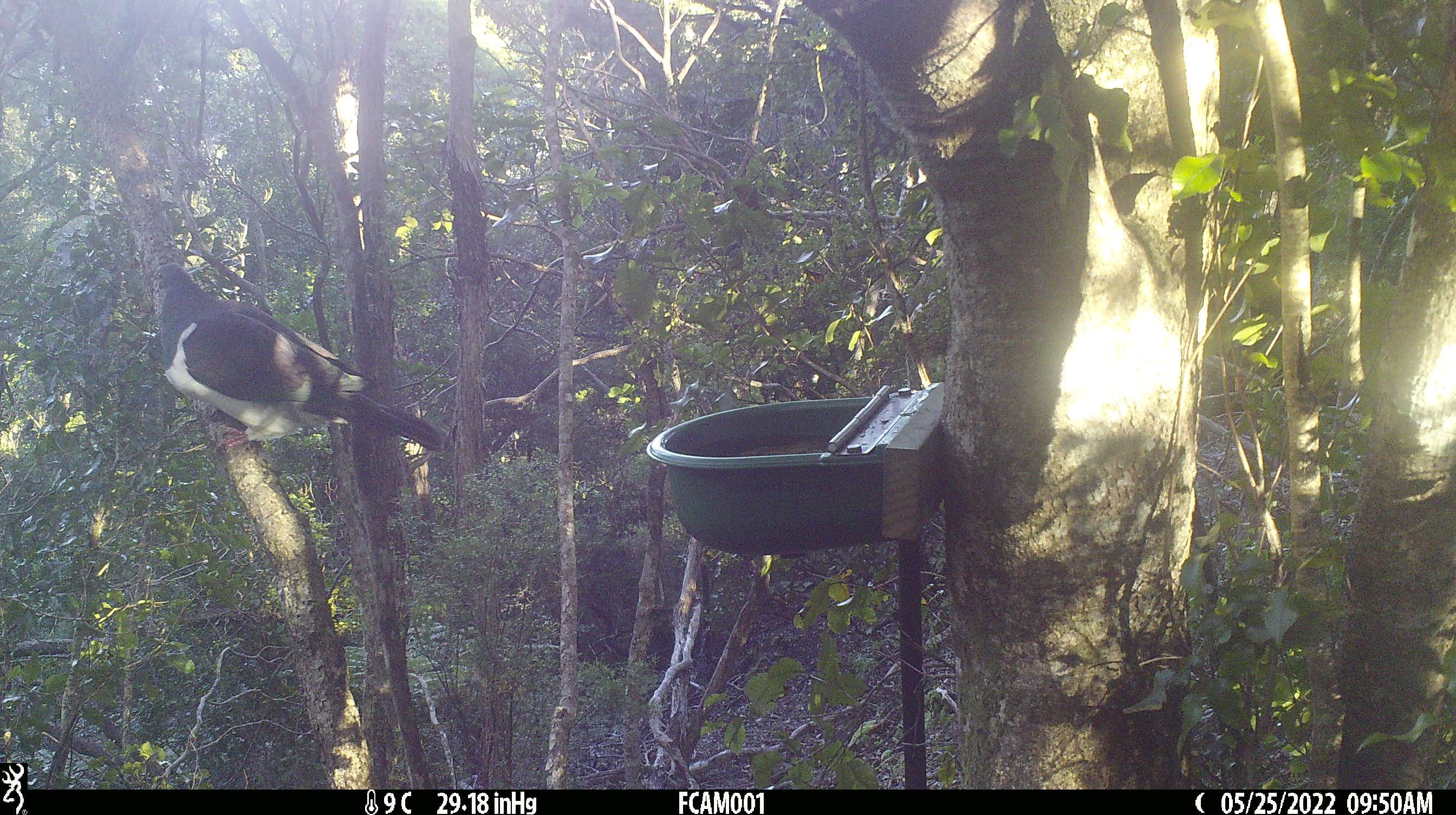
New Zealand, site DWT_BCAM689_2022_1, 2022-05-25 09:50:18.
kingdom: Animalia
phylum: Chordata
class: Aves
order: Columbiformes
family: Columbidae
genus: Hemiphaga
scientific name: Hemiphaga novaeseelandiae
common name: new zealand pigeon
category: kereru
Kereru (new zealand pigeon) (Hemiphaga novaeseelandiae).